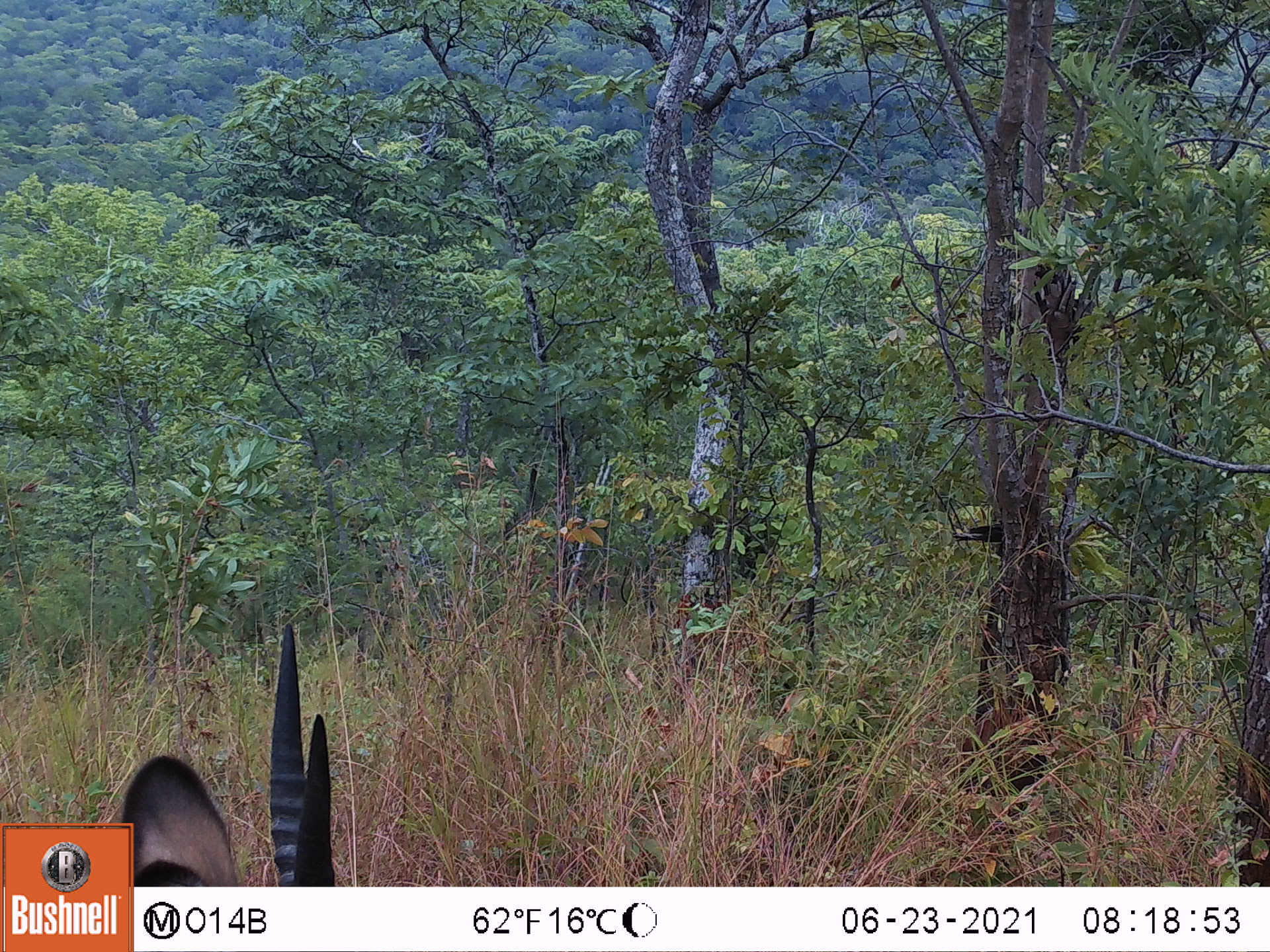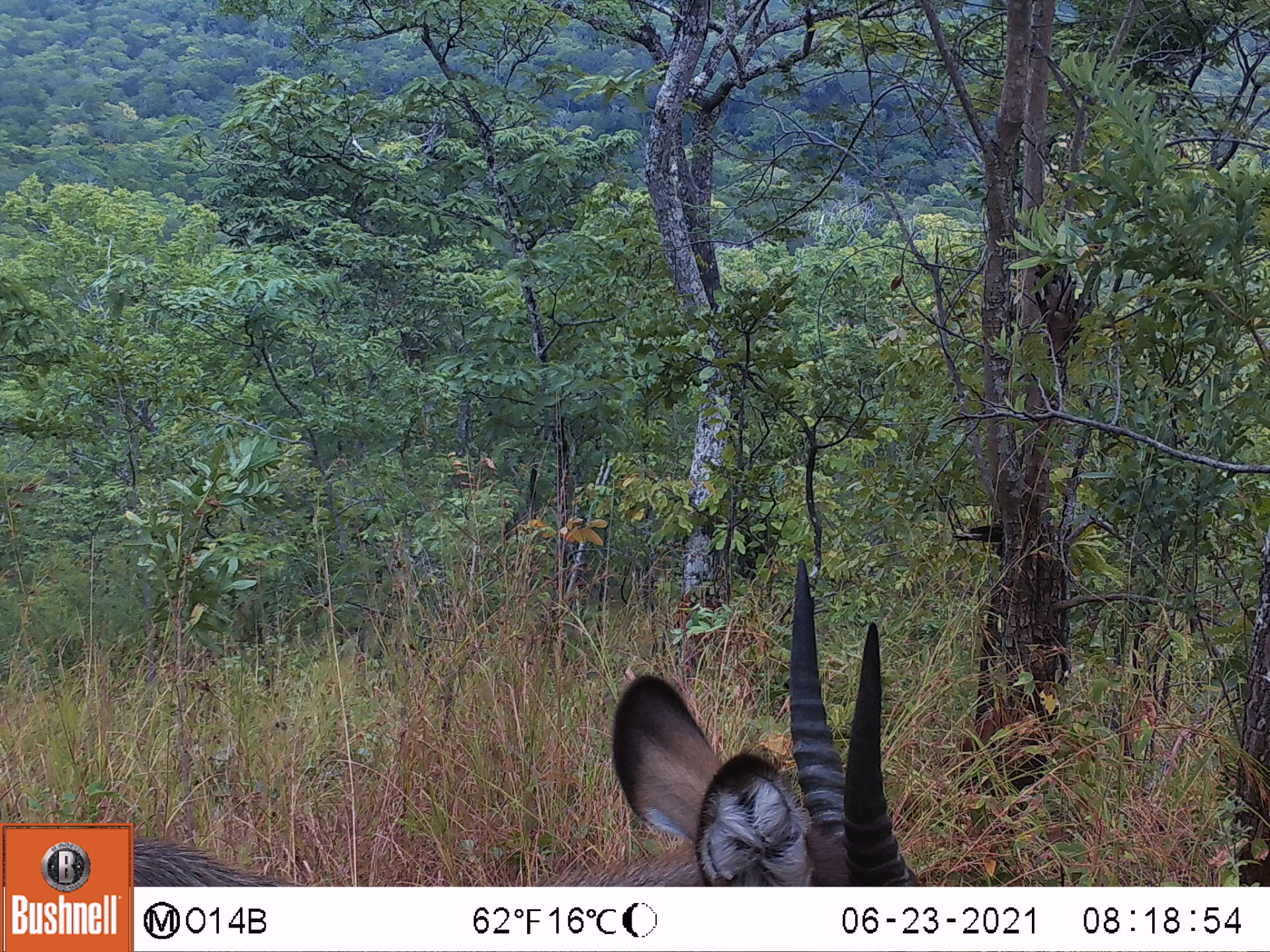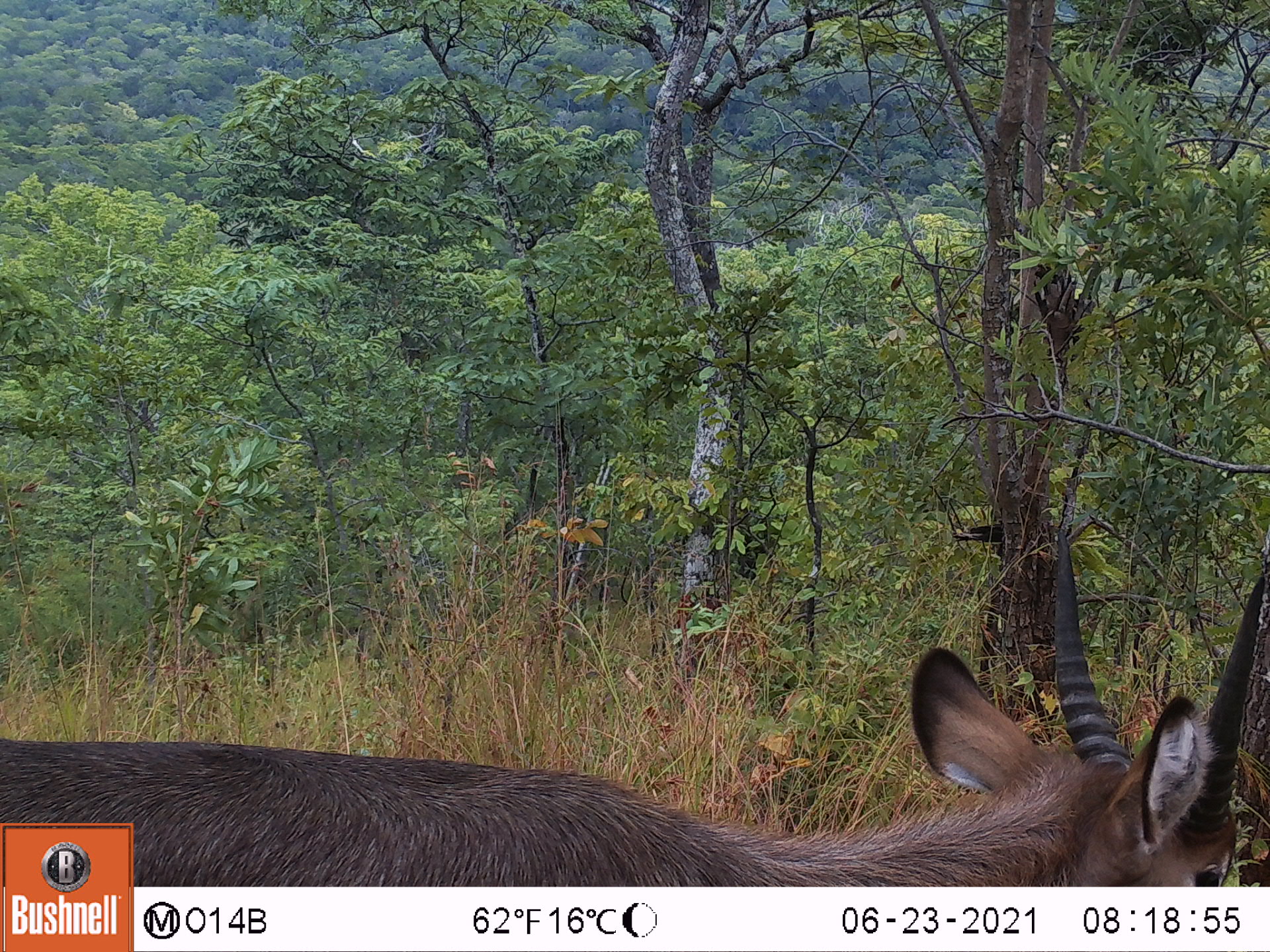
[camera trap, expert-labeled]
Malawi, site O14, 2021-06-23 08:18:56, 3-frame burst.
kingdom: Animalia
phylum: Chordata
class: Mammalia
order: Artiodactyla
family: Bovidae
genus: Kobus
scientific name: Kobus ellipsiprymnus ellipsiprymnus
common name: common waterbuck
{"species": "common waterbuck (Kobus ellipsiprymnus ellipsiprymnus)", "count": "1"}